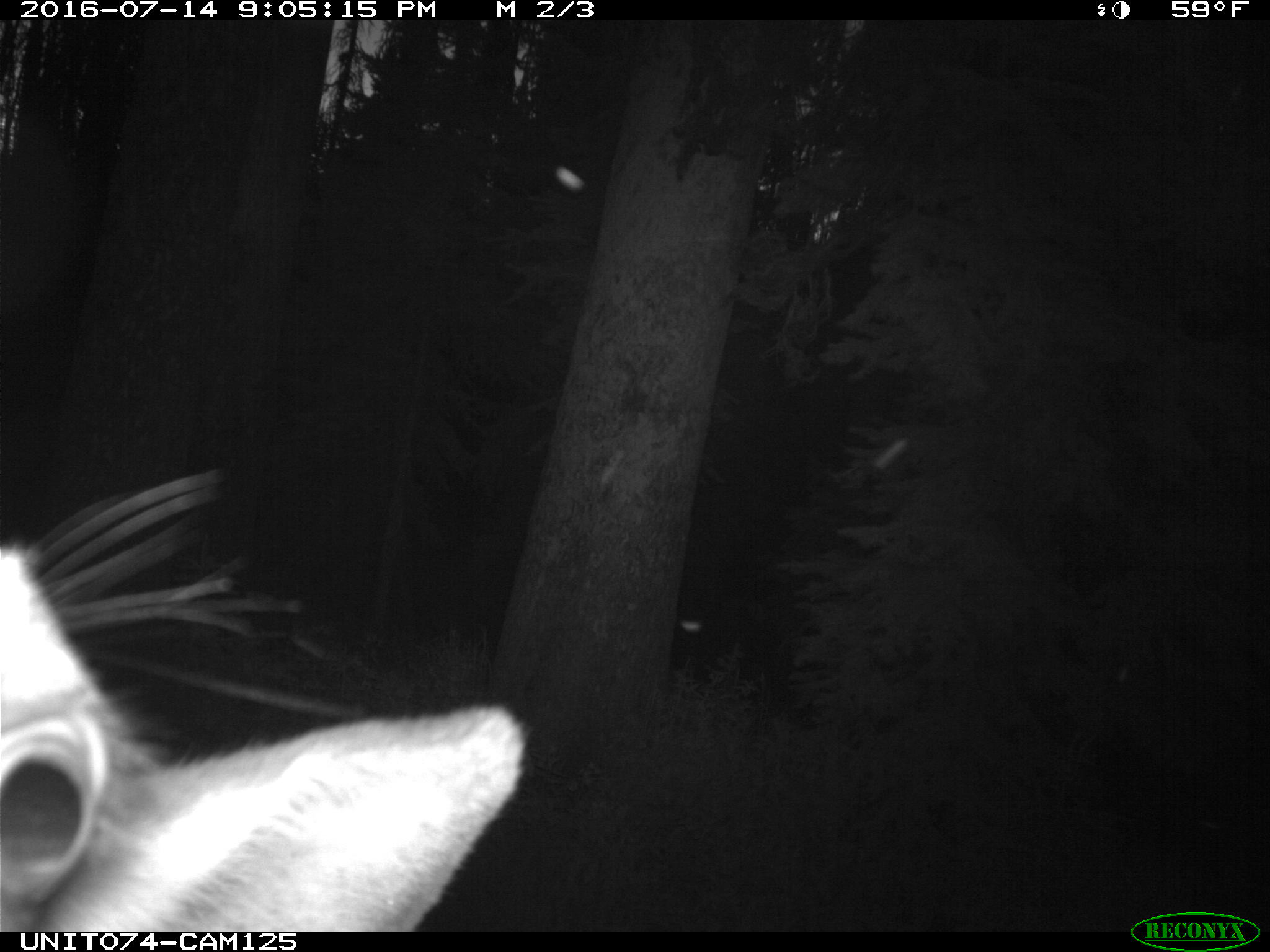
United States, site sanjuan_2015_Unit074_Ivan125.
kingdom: Animalia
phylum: Chordata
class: Mammalia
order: Artiodactyla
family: Cervidae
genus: Cervus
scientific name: Cervus elaphus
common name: red deer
Cervus elaphus (red deer).